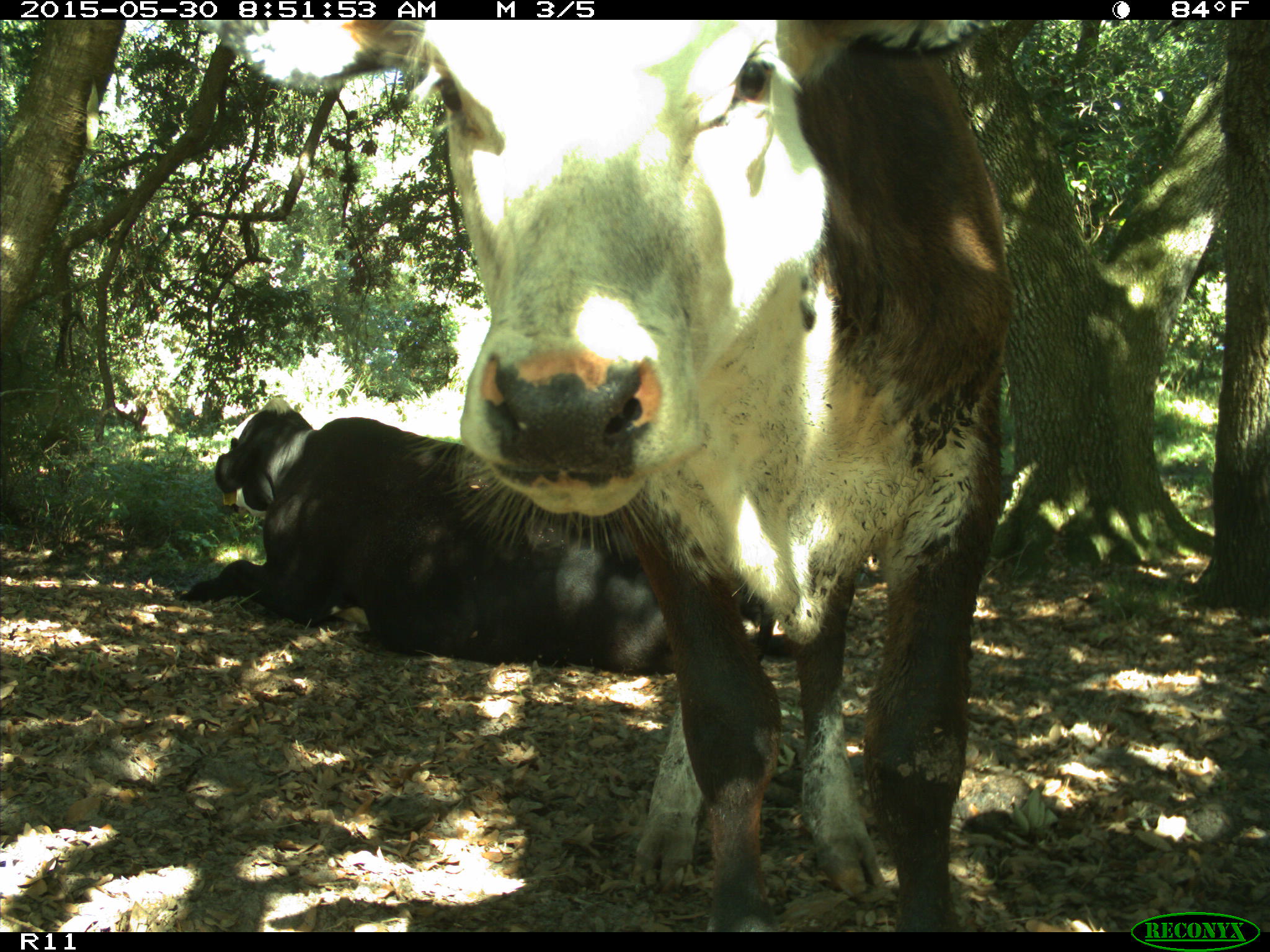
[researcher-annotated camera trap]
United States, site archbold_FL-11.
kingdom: Animalia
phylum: Chordata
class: Mammalia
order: Artiodactyla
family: Bovidae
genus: Bos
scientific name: Bos taurus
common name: domestic cow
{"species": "Bos taurus (domestic cow)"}